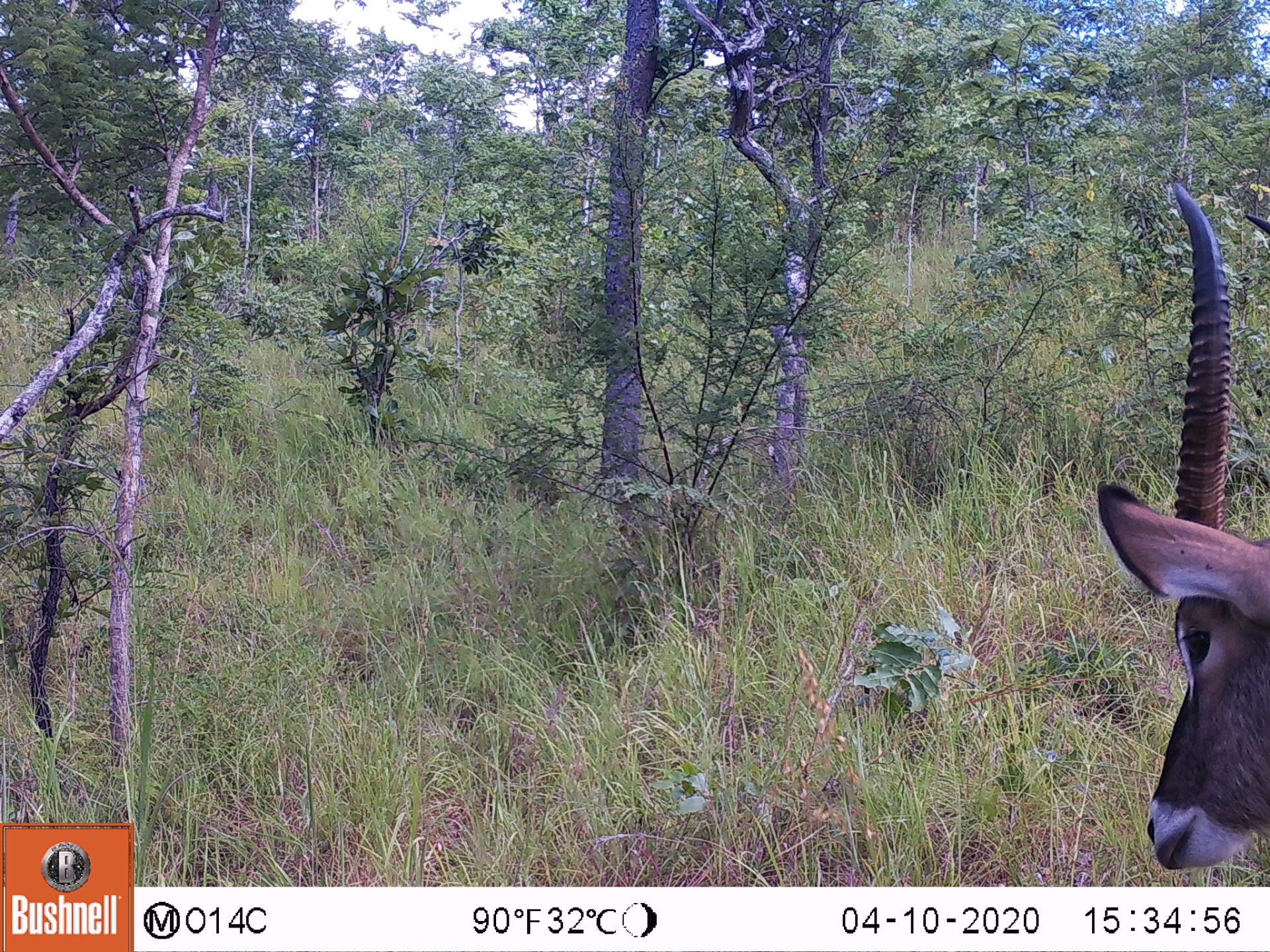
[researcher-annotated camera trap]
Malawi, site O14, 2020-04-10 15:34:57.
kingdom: Animalia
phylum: Chordata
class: Mammalia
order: Artiodactyla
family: Bovidae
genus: Kobus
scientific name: Kobus ellipsiprymnus ellipsiprymnus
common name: common waterbuck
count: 1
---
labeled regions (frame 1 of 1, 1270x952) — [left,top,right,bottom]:
common waterbuck: [1101,166,1266,866]